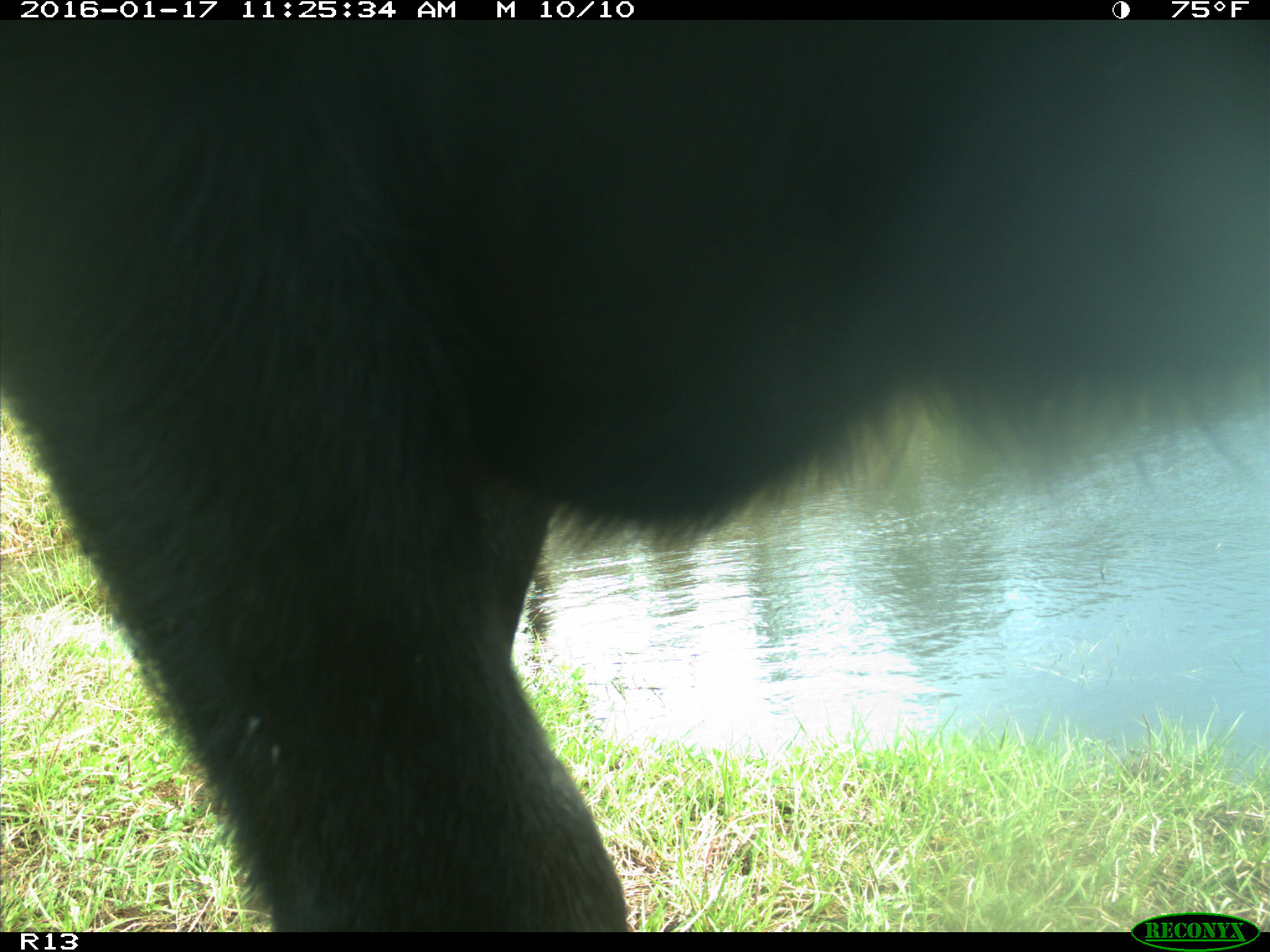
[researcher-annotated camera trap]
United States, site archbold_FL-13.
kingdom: Animalia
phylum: Chordata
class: Mammalia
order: Artiodactyla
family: Bovidae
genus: Bos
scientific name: Bos taurus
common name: domestic cow